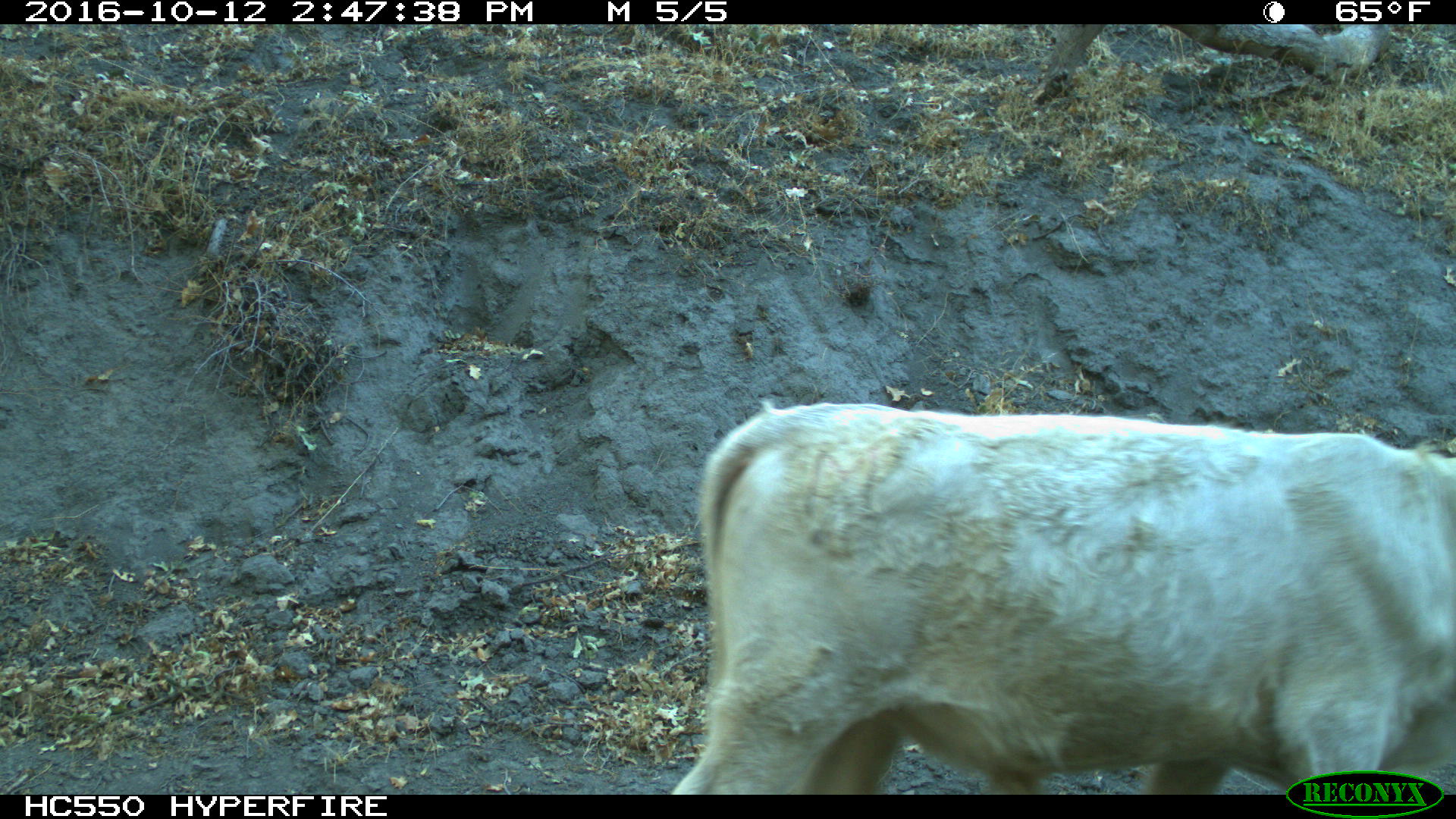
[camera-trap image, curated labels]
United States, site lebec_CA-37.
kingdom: Animalia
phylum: Chordata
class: Mammalia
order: Artiodactyla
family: Bovidae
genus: Bos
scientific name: Bos taurus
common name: domestic cow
Bos taurus (domestic cow).